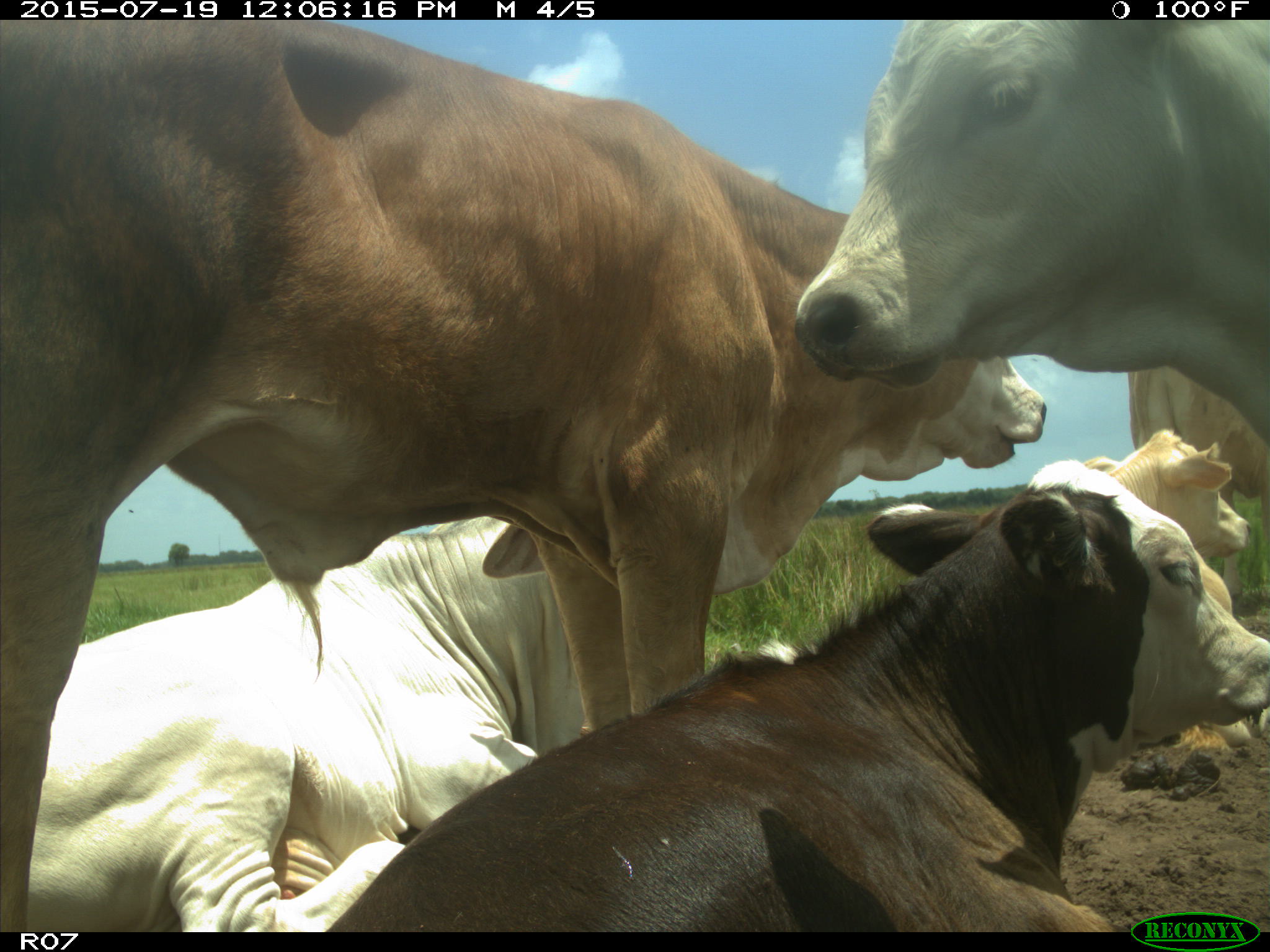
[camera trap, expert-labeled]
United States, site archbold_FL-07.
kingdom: Animalia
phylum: Chordata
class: Mammalia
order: Artiodactyla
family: Bovidae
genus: Bos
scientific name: Bos taurus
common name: domestic cow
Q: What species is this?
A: Bos taurus (domestic cow).